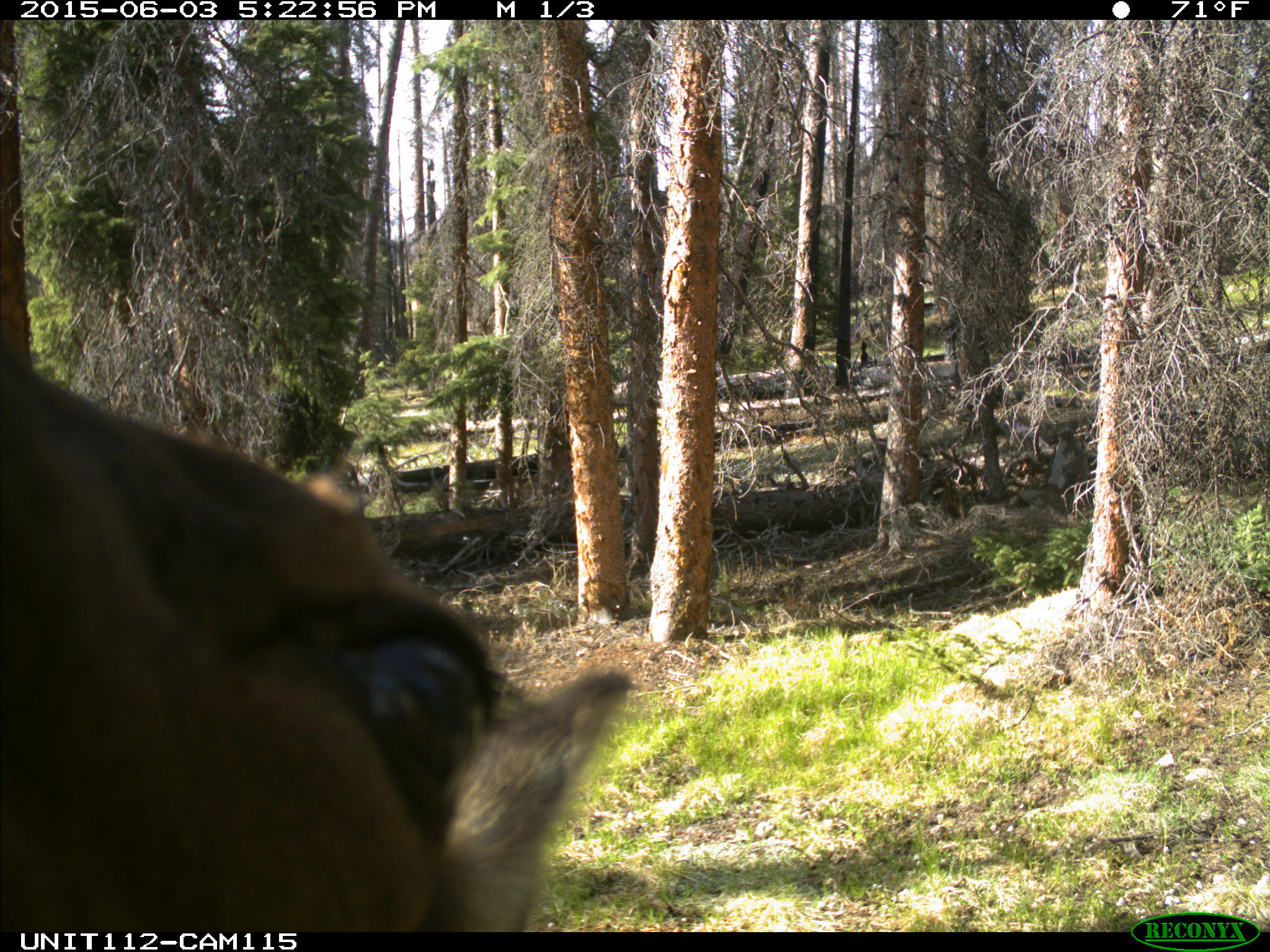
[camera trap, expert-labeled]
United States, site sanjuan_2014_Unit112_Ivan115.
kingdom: Animalia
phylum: Chordata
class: Mammalia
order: Artiodactyla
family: Cervidae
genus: Cervus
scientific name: Cervus elaphus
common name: red deer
Cervus elaphus (red deer).